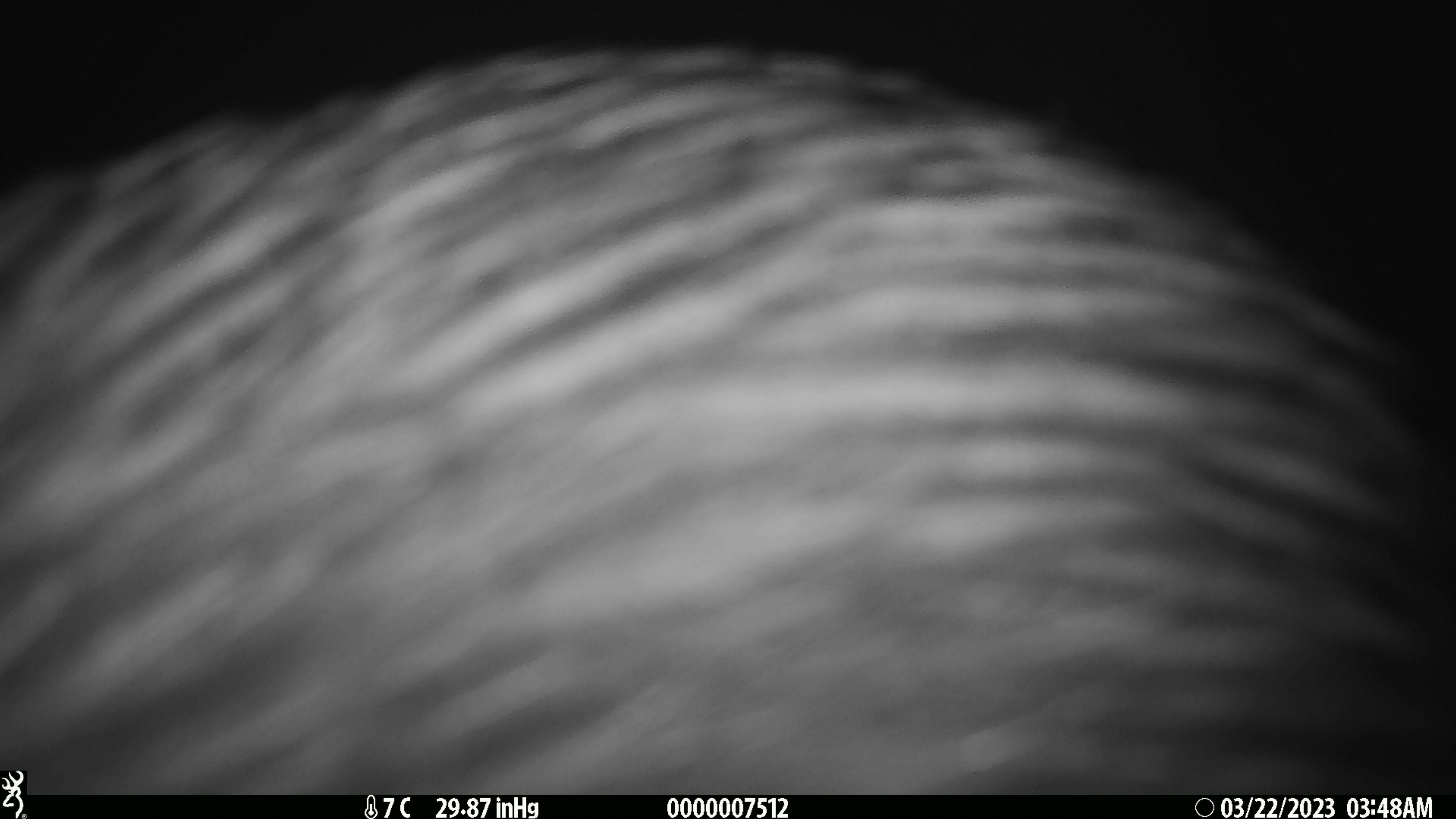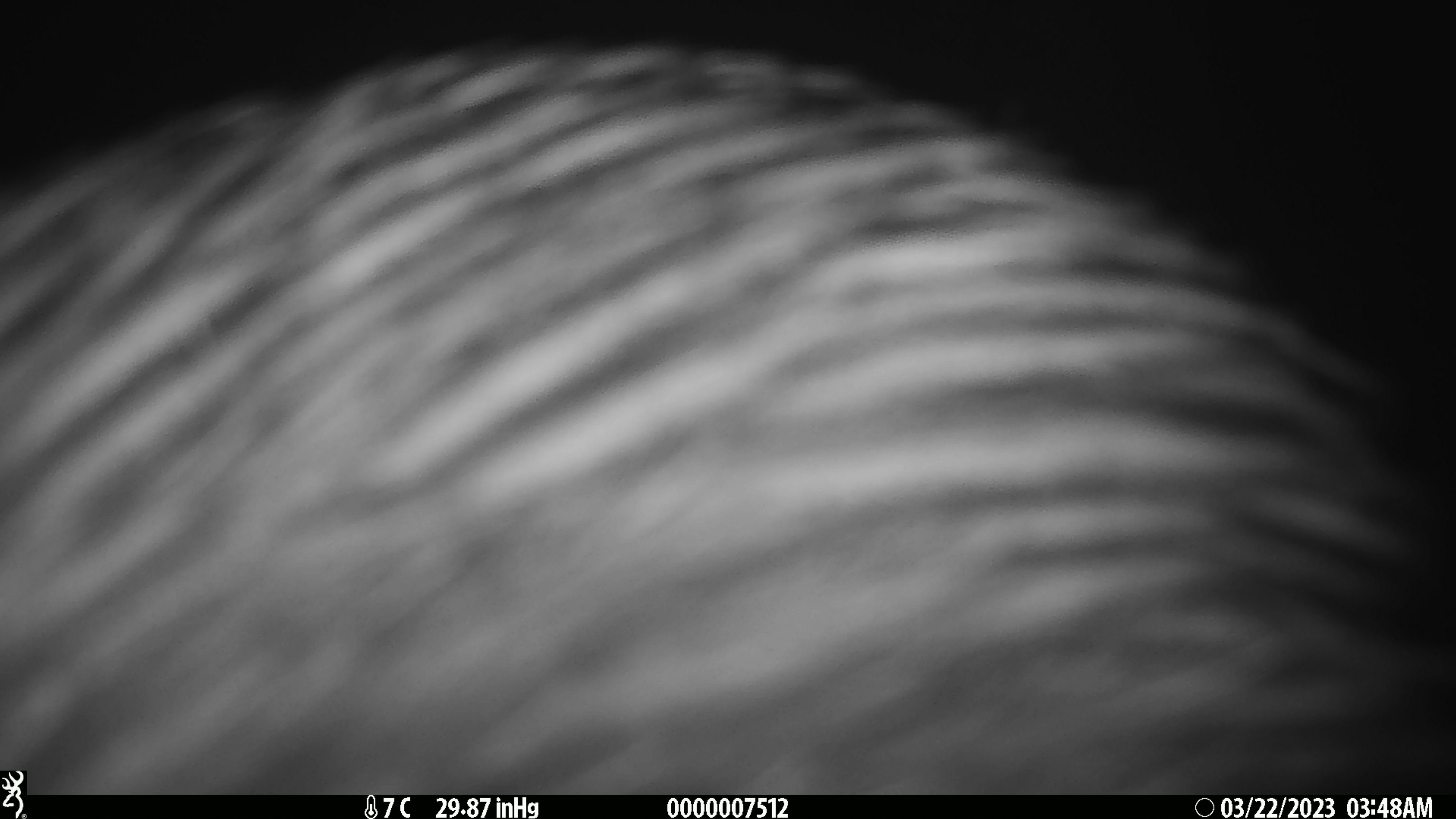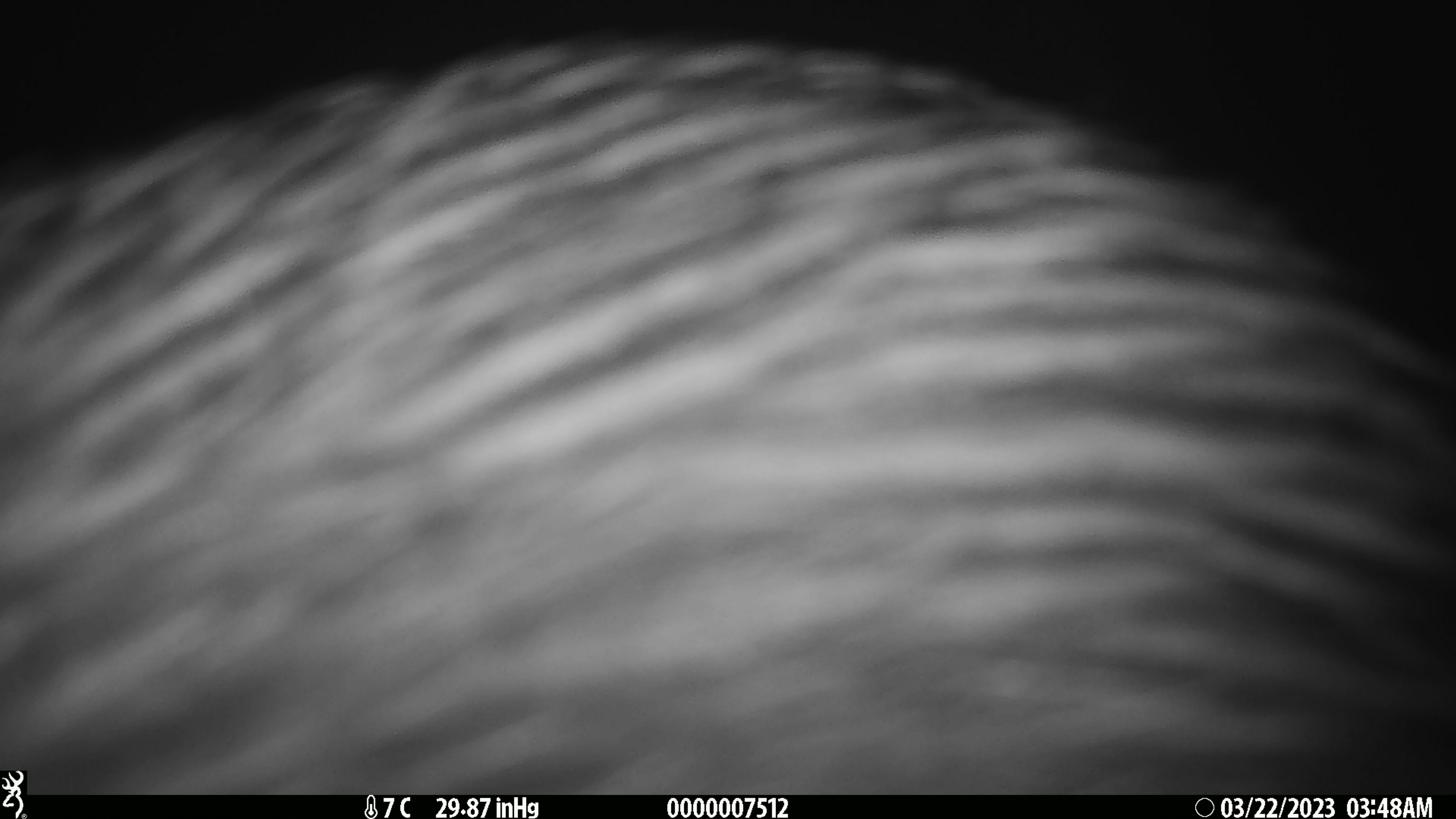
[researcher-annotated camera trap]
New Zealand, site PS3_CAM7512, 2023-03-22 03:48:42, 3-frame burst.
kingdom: Animalia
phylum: Chordata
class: Aves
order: Apterygiformes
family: Apterygidae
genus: Apteryx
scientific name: Apteryx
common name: kiwi